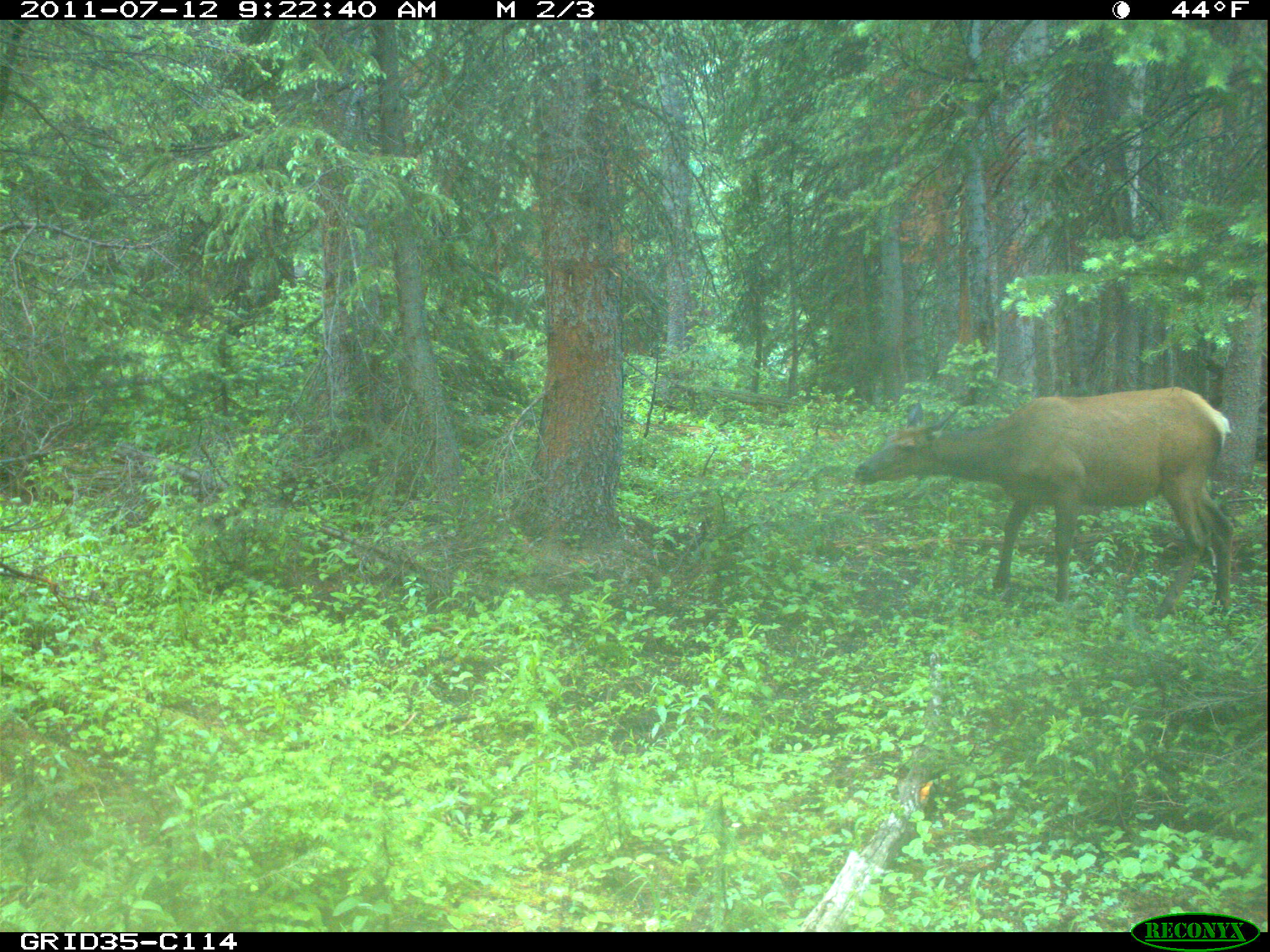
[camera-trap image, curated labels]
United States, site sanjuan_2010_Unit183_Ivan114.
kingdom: Animalia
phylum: Chordata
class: Mammalia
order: Artiodactyla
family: Cervidae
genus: Cervus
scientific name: Cervus elaphus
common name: red deer